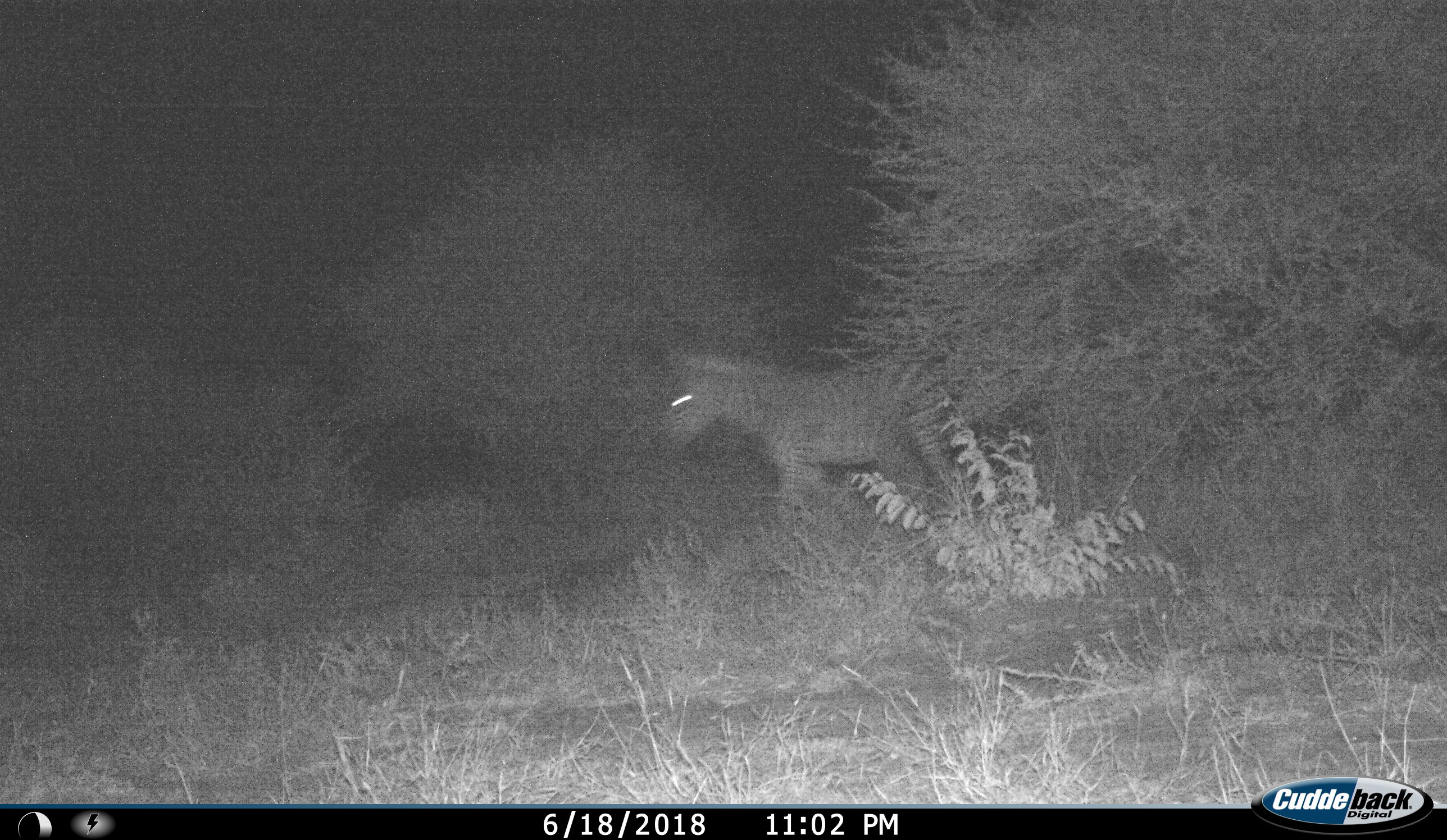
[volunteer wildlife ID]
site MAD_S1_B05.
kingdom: Animalia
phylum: Chordata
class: Mammalia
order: Perissodactyla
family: Equidae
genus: Equus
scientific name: Equus quagga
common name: plains zebra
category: zebraplains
Zebraplains (plains zebra) (Equus quagga), count 1. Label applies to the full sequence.